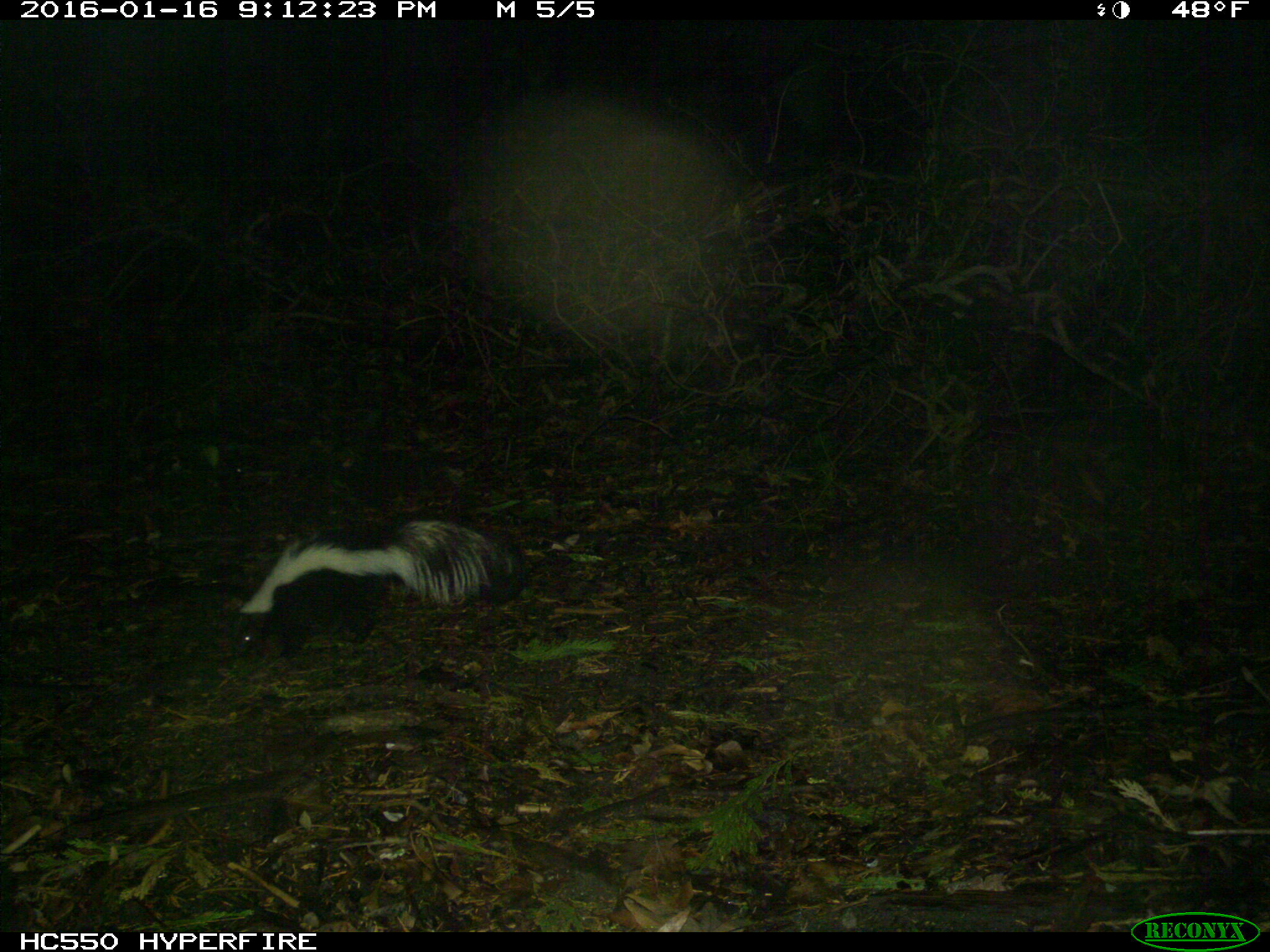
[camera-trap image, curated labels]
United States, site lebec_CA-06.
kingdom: Animalia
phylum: Chordata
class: Mammalia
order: Carnivora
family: Mephitidae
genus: Mephitis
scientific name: Mephitis mephitis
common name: striped skunk